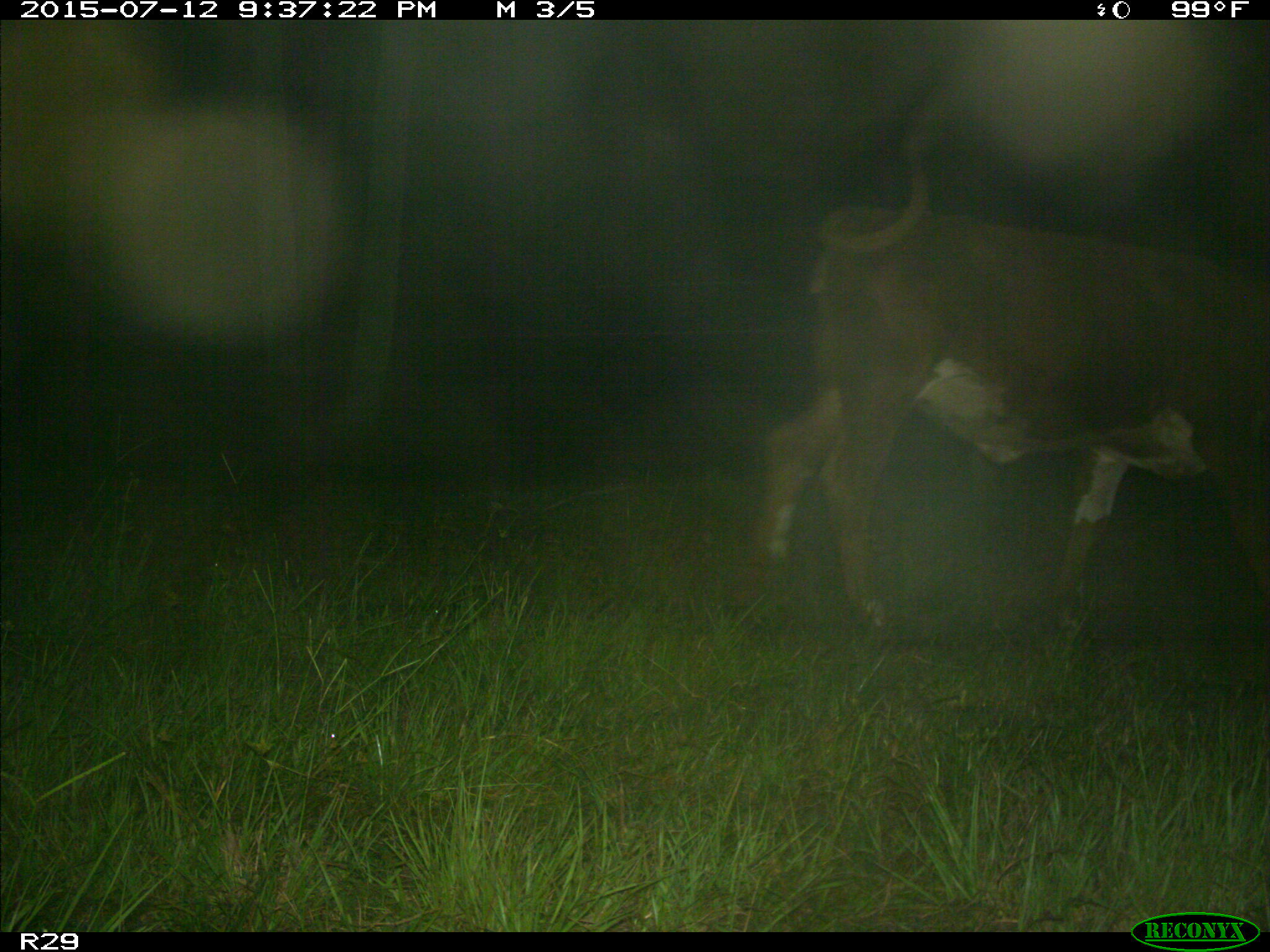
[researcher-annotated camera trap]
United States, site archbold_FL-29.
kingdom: Animalia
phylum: Chordata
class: Mammalia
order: Artiodactyla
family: Bovidae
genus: Bos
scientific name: Bos taurus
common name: domestic cow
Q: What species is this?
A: Bos taurus (domestic cow).